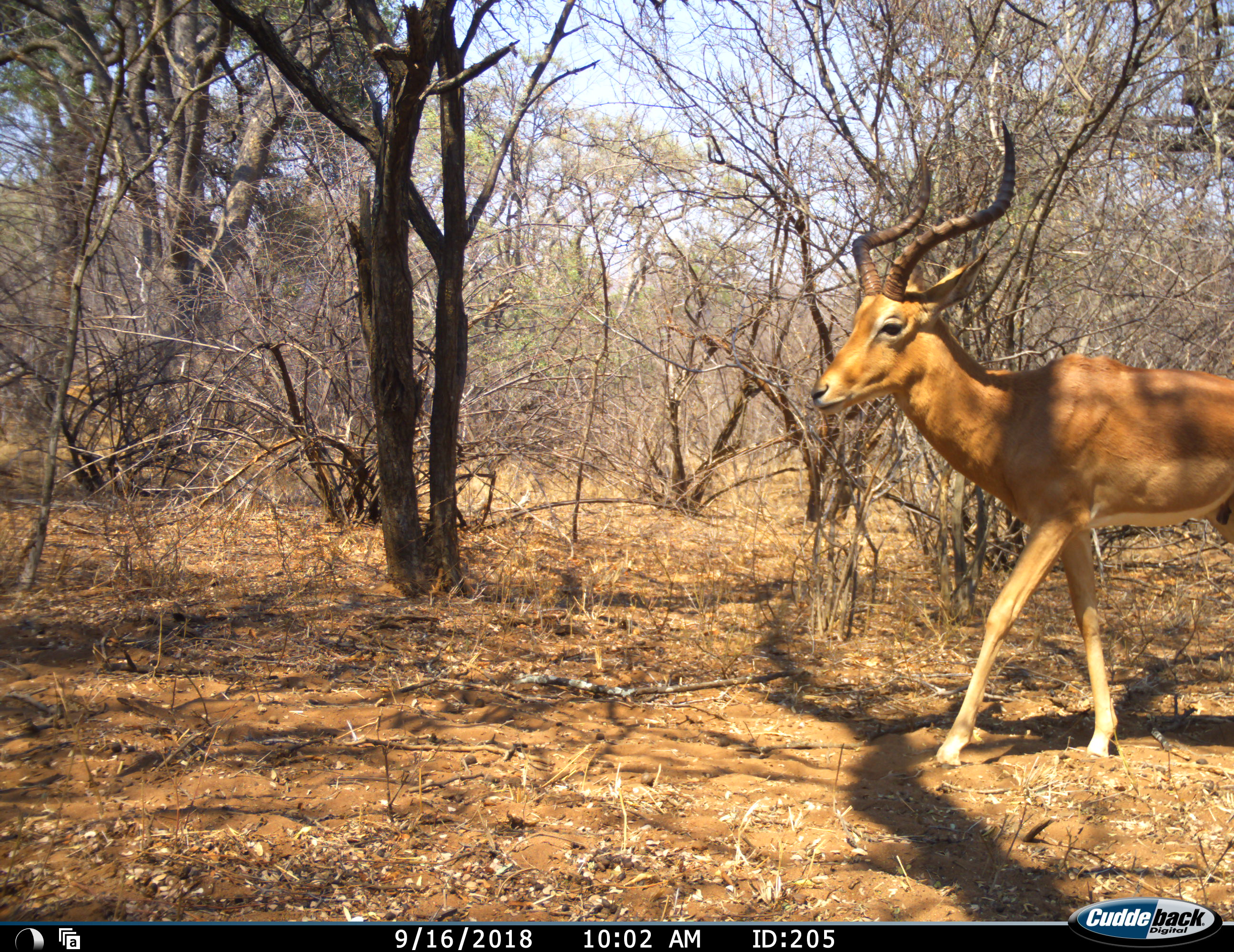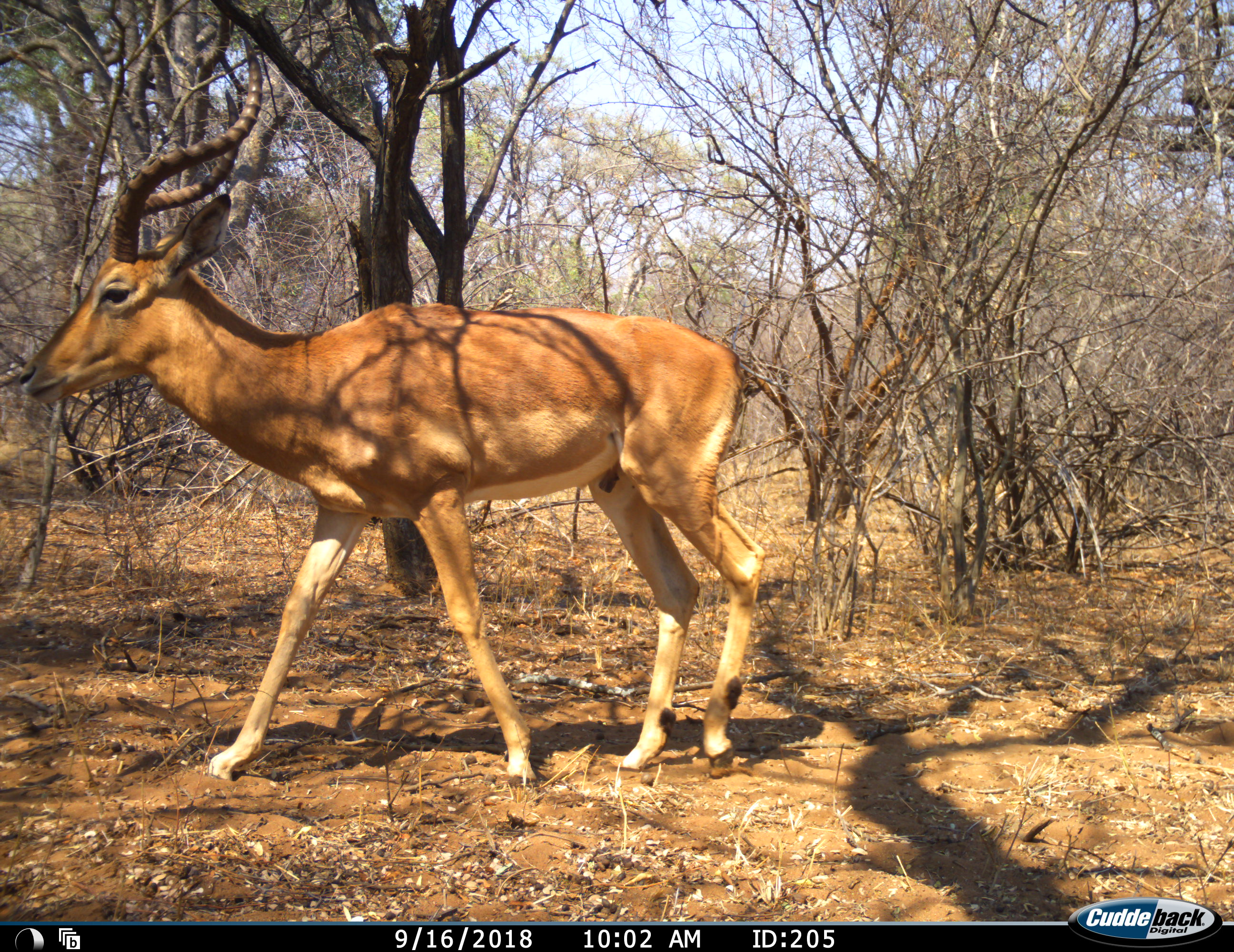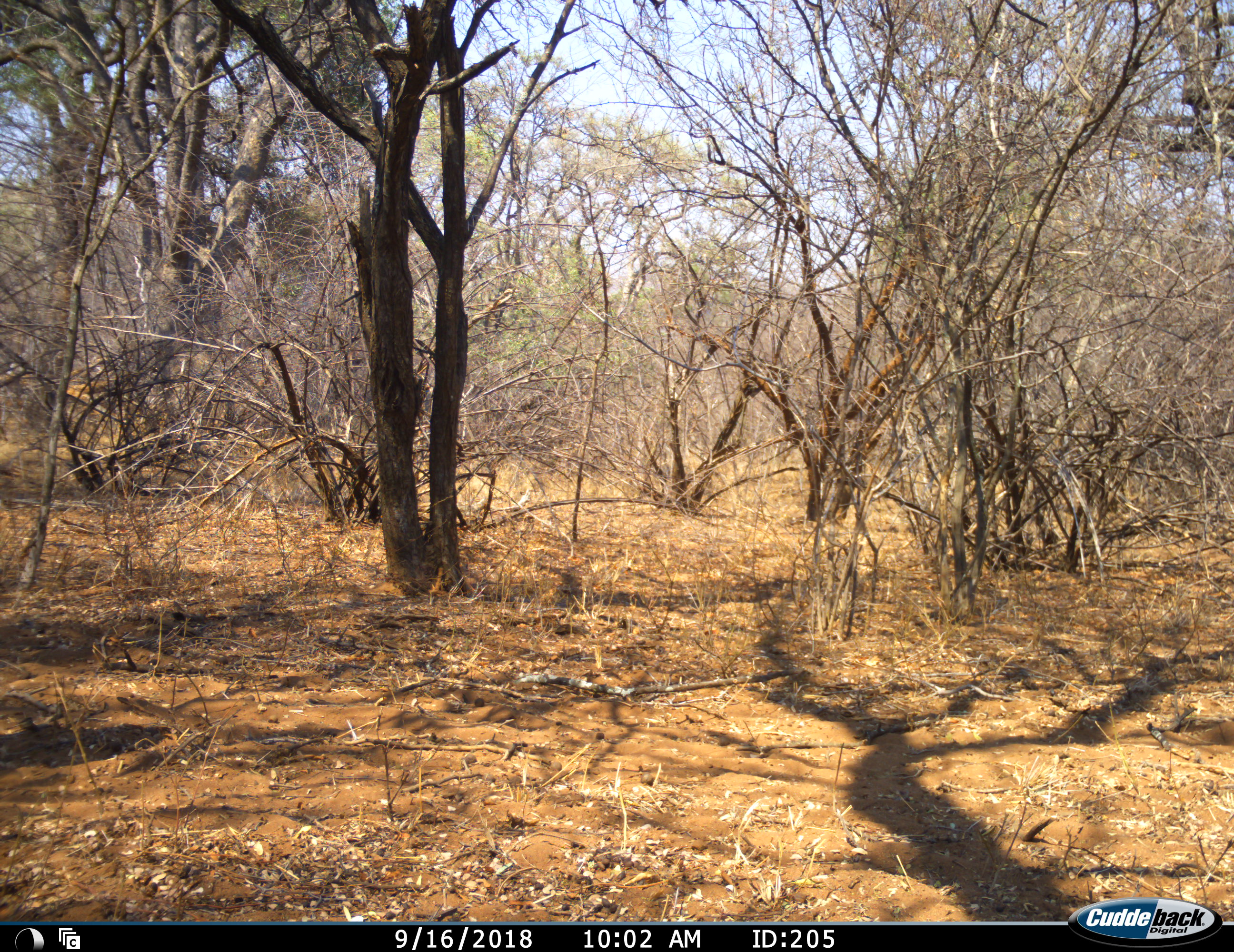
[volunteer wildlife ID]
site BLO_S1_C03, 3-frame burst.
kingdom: Animalia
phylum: Chordata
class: Mammalia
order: Artiodactyla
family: Bovidae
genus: Aepyceros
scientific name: Aepyceros melampus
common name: impala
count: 1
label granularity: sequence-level